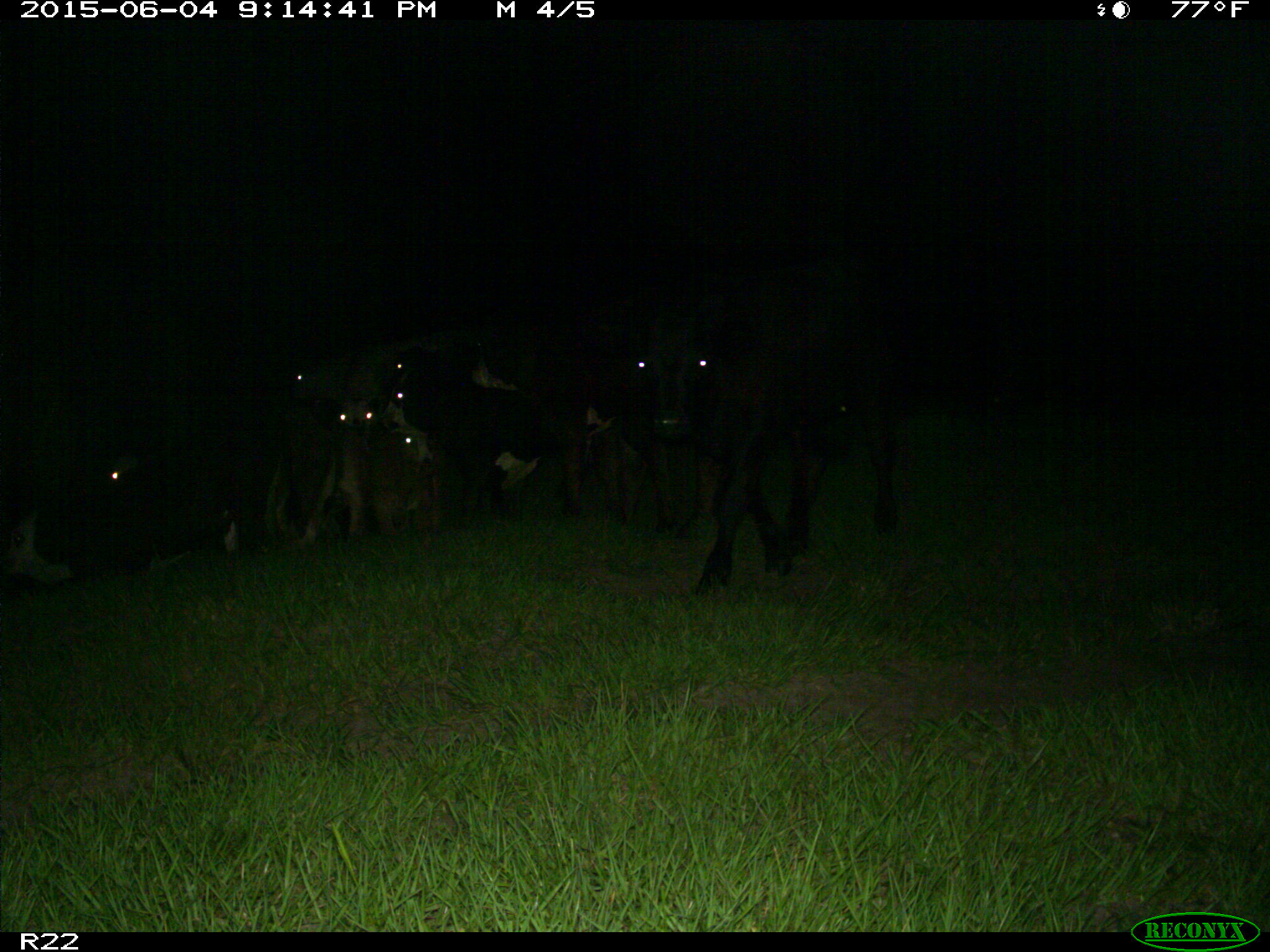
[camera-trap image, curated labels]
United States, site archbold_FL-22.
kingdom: Animalia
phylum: Chordata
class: Mammalia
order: Artiodactyla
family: Bovidae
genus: Bos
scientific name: Bos taurus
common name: domestic cow